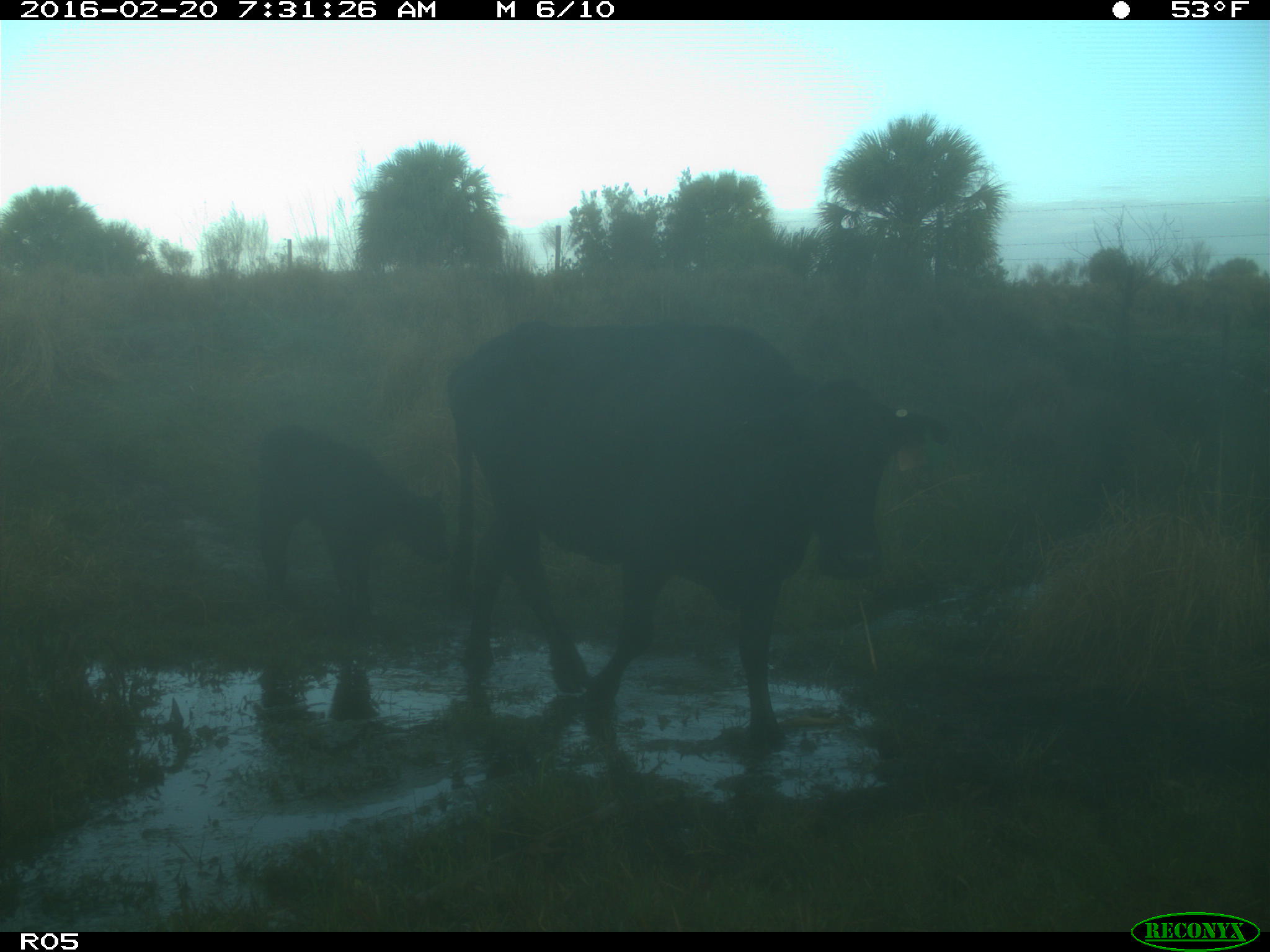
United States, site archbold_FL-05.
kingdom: Animalia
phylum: Chordata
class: Mammalia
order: Artiodactyla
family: Bovidae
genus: Bos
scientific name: Bos taurus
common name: domestic cow